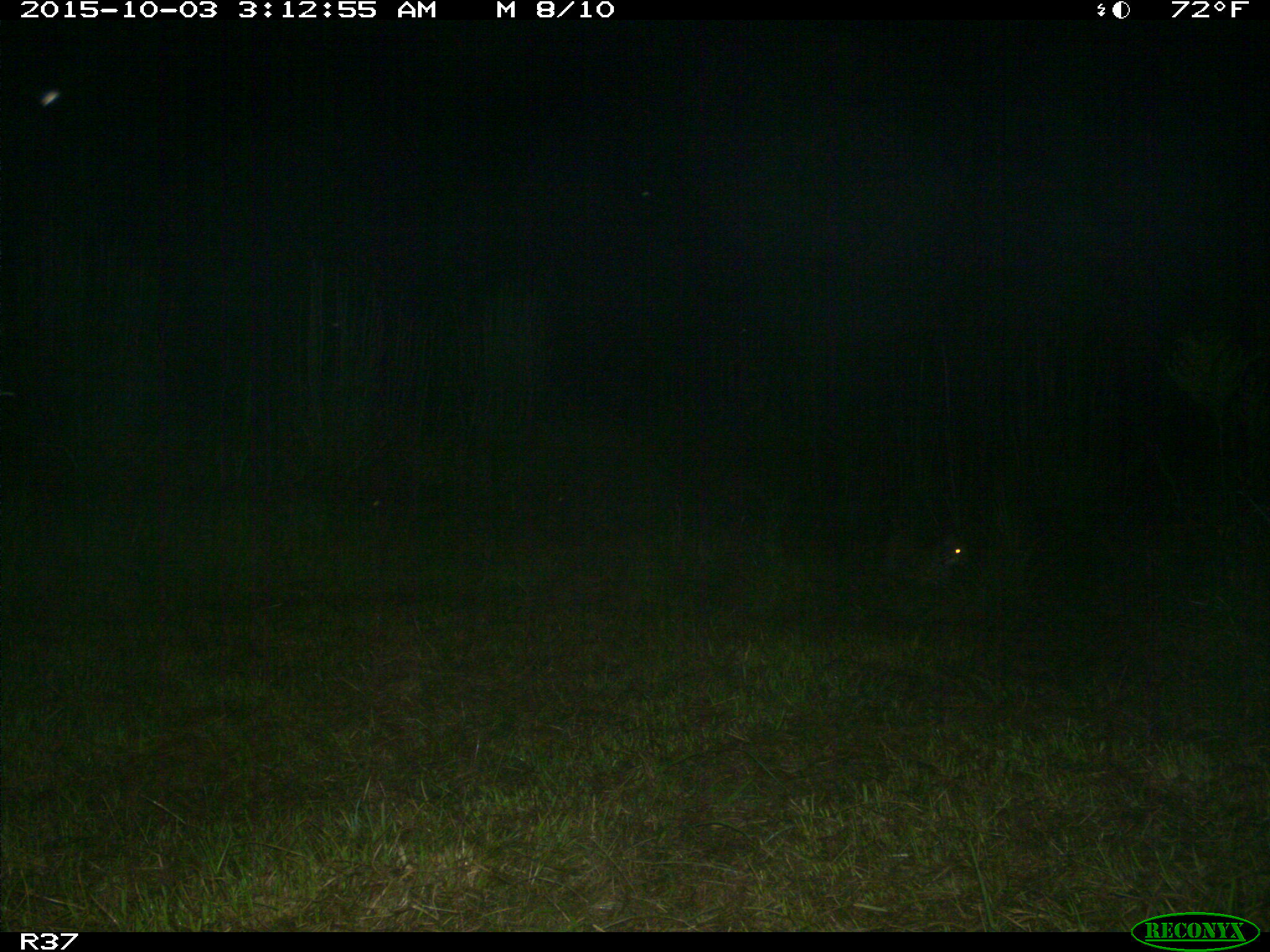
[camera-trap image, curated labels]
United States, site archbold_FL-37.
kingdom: Animalia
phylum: Chordata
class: Mammalia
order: Carnivora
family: Felidae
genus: Lynx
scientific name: Lynx rufus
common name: bobcat